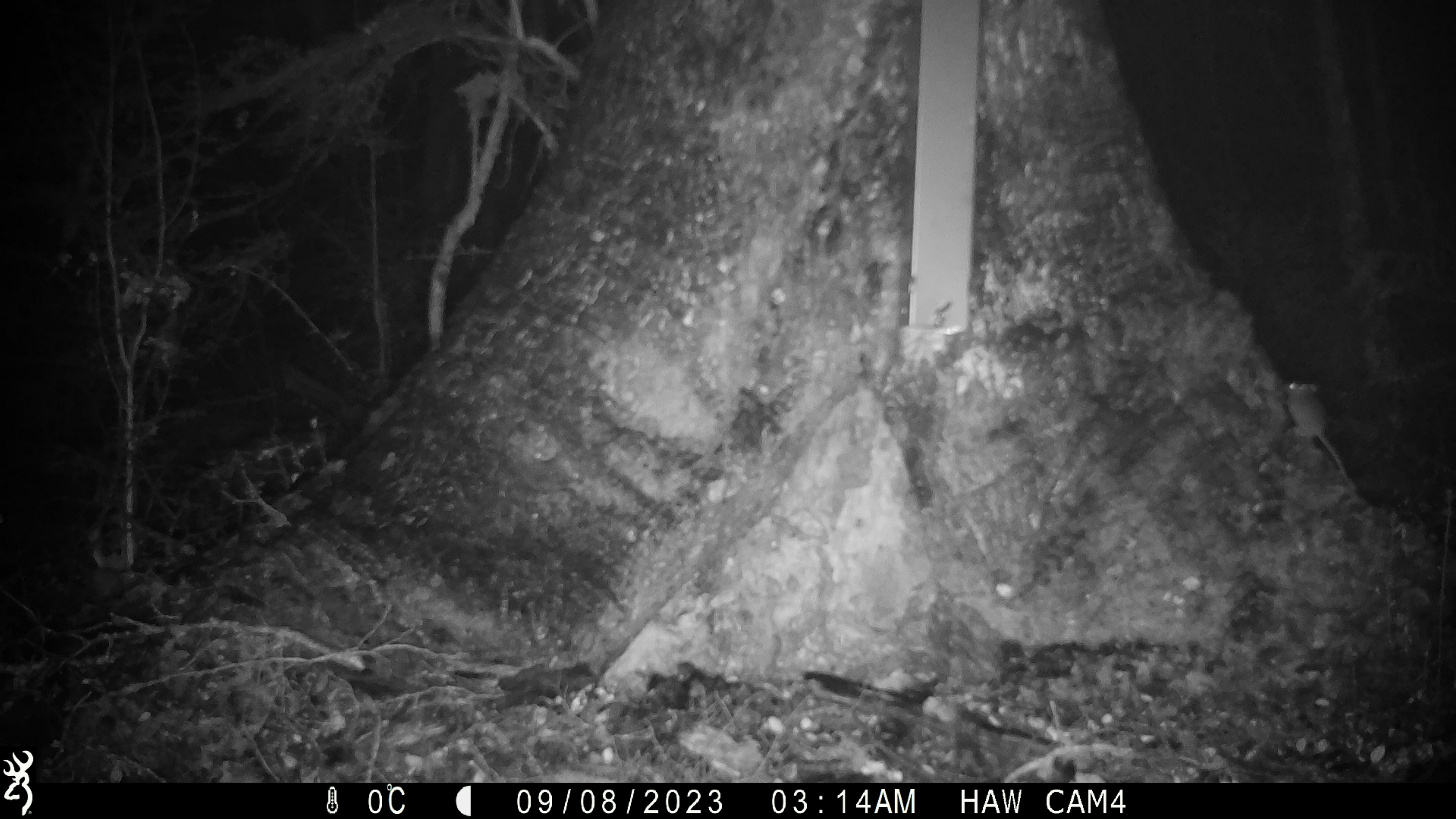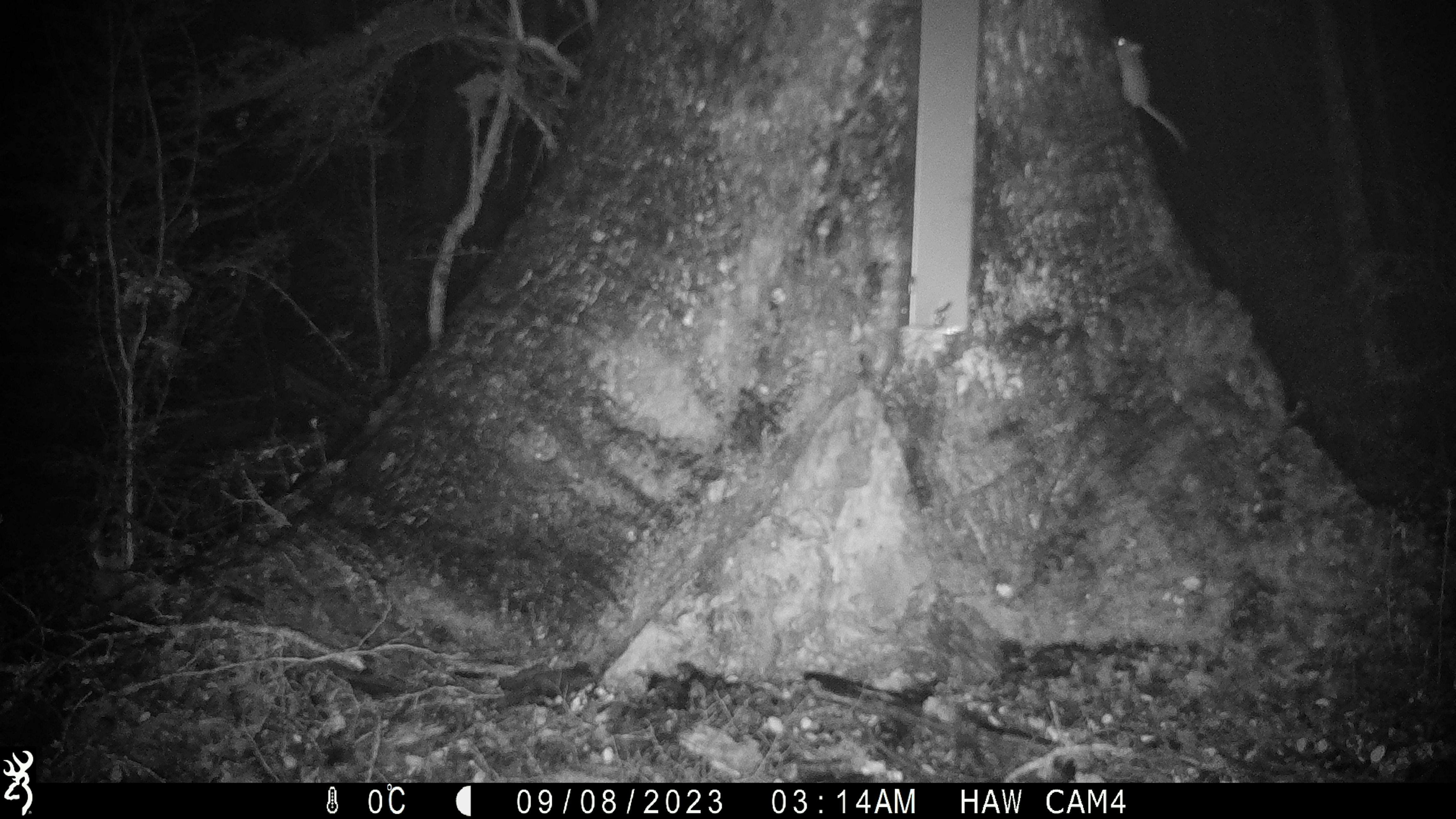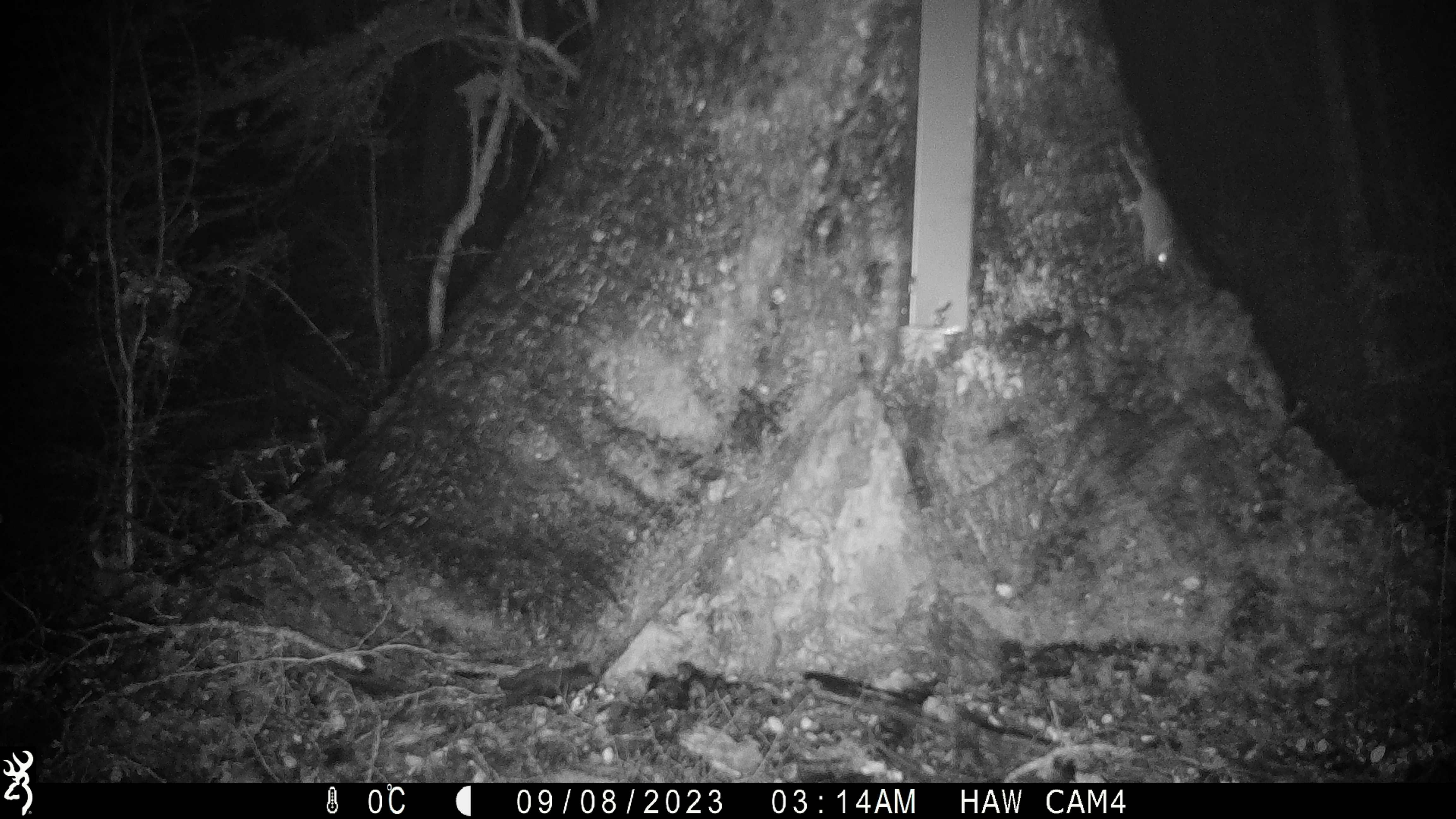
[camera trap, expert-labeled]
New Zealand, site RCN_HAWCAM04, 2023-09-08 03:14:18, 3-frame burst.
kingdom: Animalia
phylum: Chordata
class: Mammalia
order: Rodentia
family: Muridae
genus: Mus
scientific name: Mus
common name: mouse